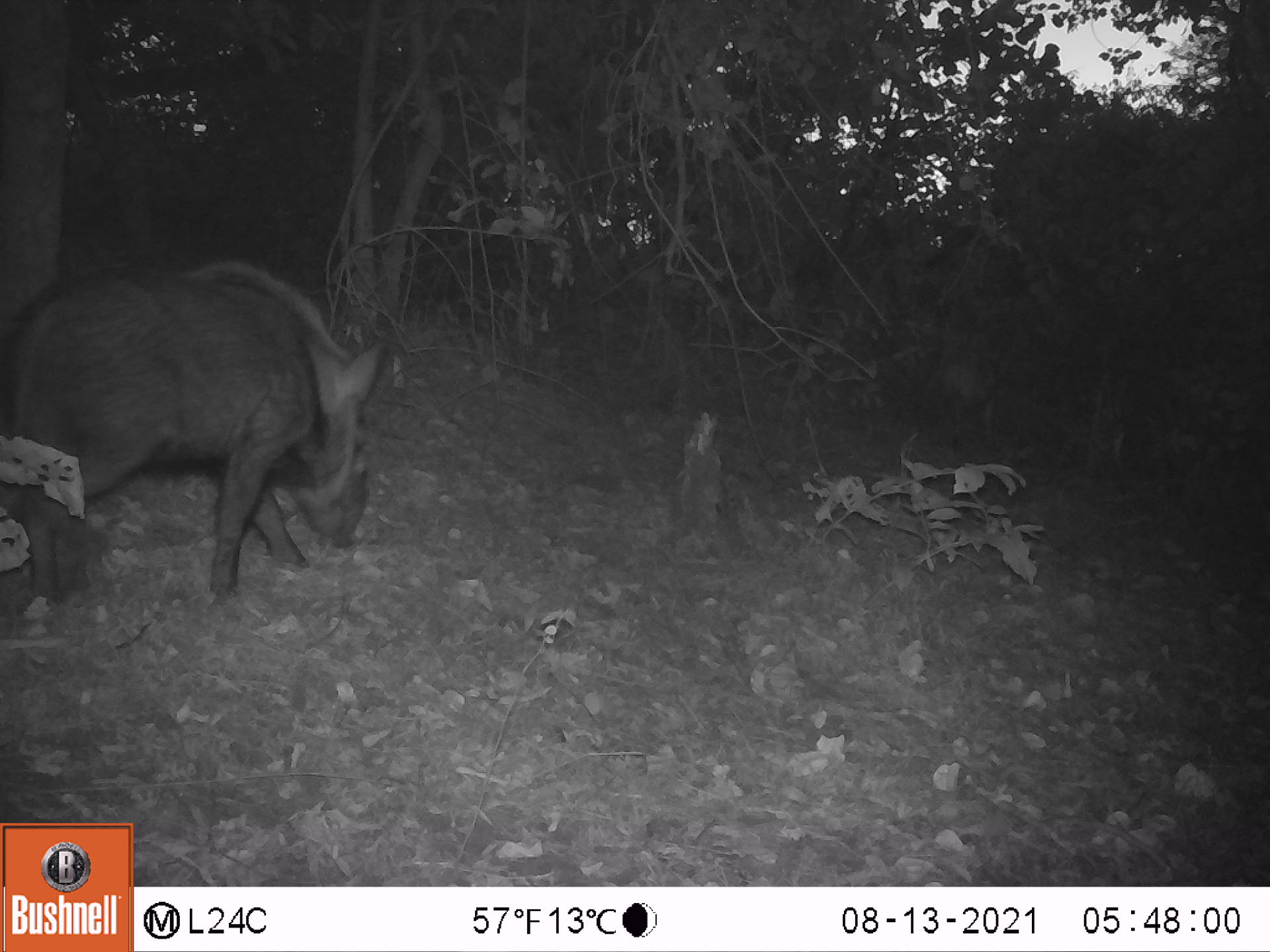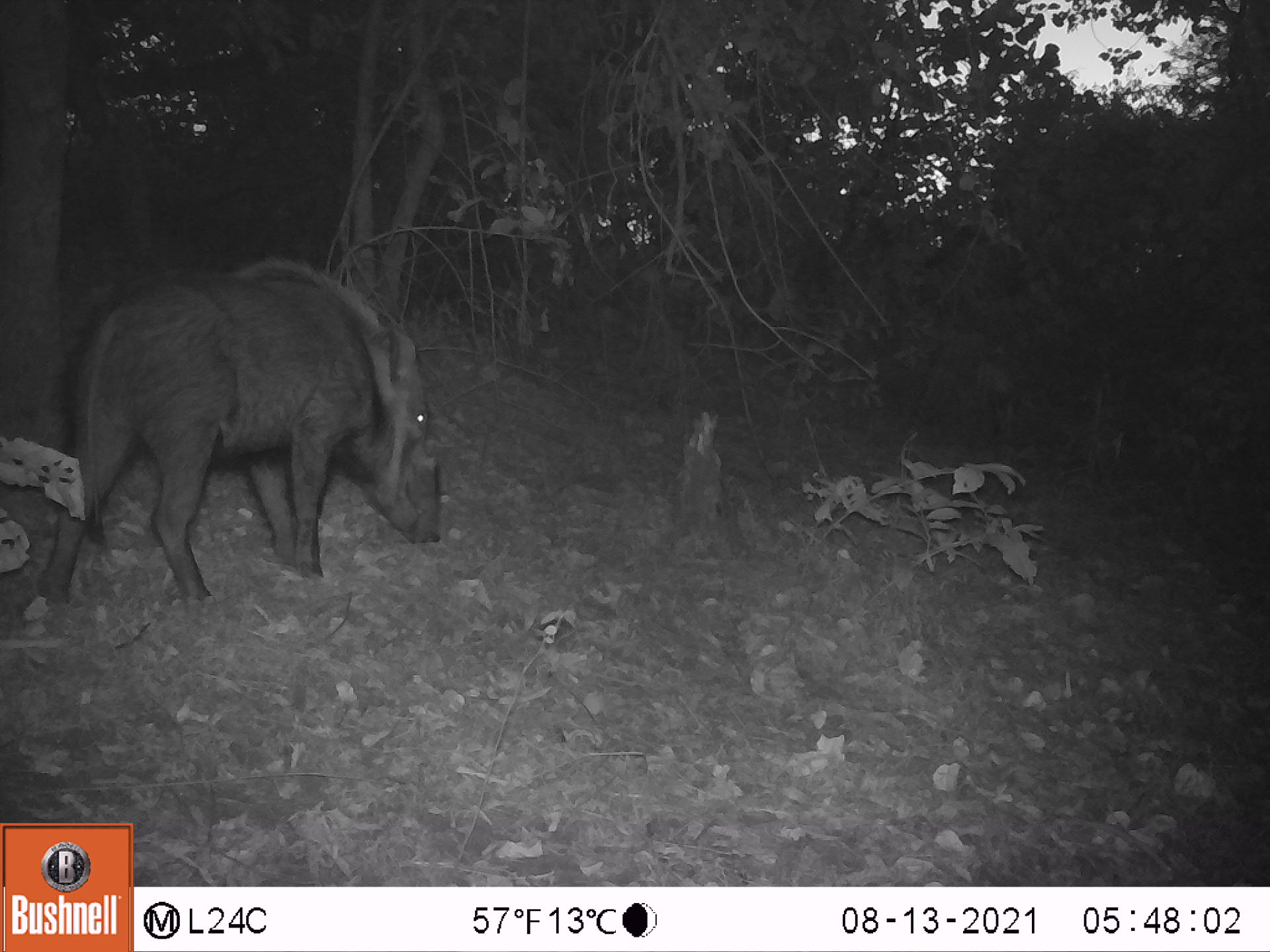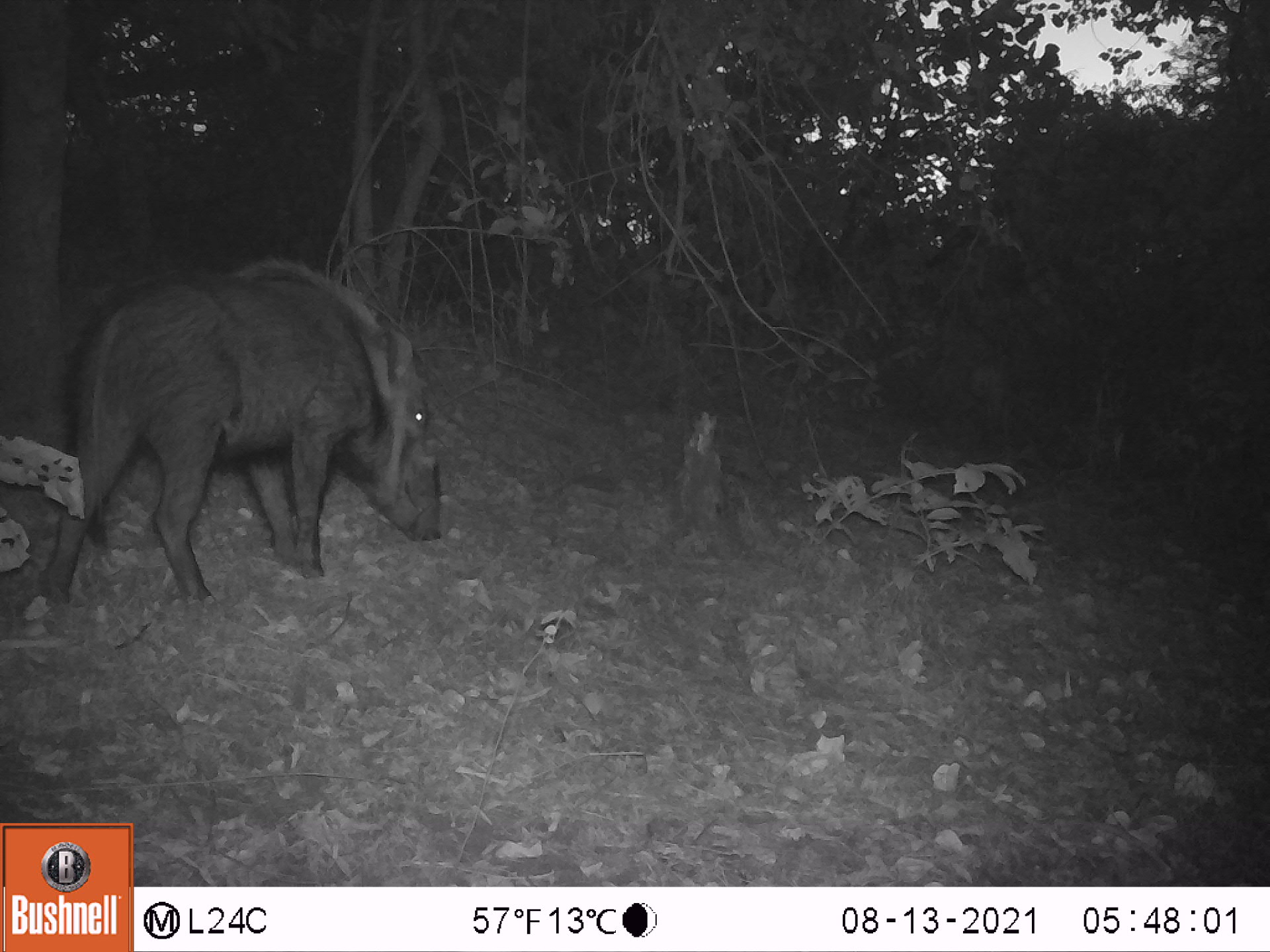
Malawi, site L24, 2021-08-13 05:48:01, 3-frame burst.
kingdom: Animalia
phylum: Chordata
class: Mammalia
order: Artiodactyla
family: Suidae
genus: Potamochoerus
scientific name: Potamochoerus larvatus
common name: bushpig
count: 1